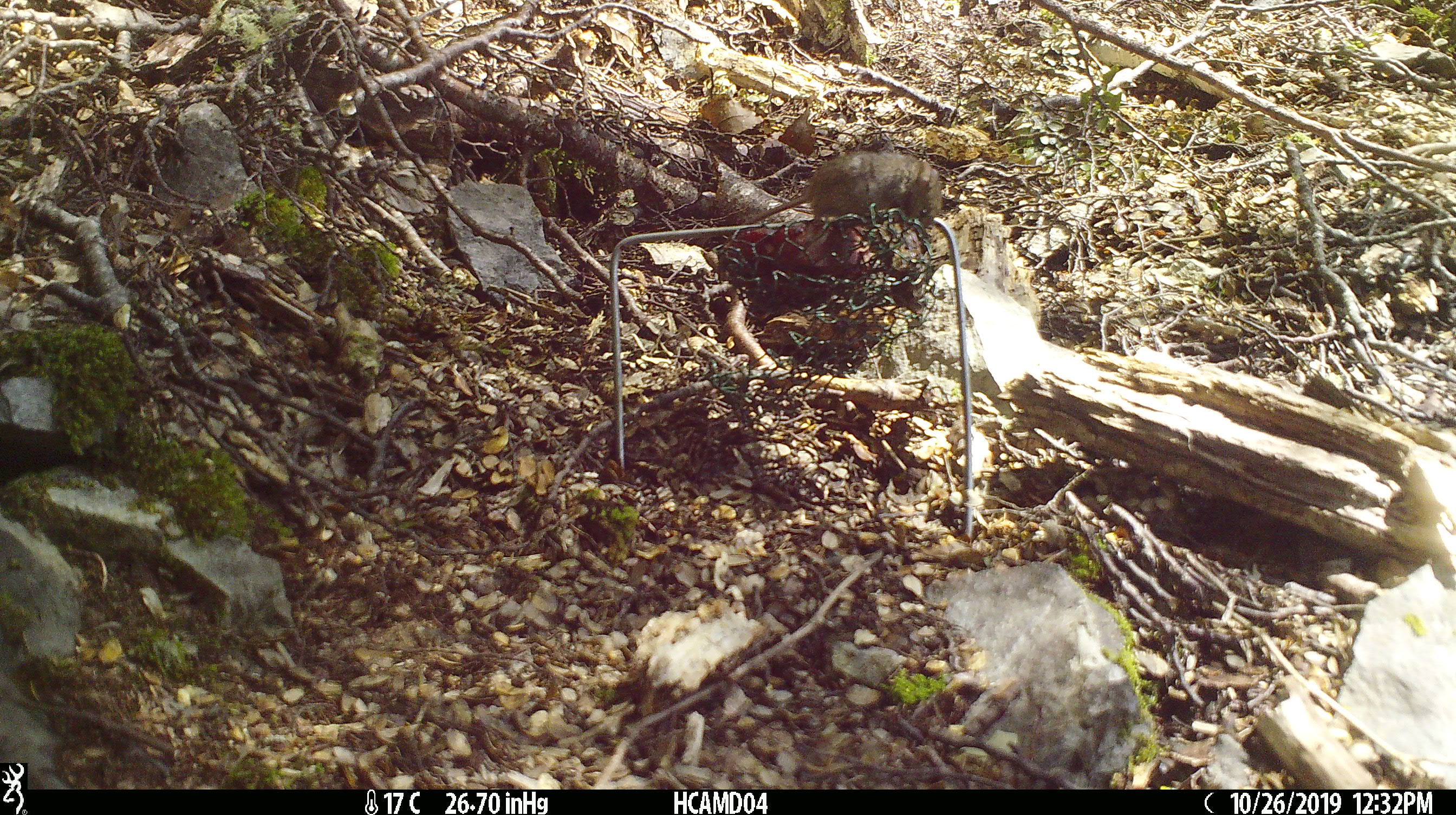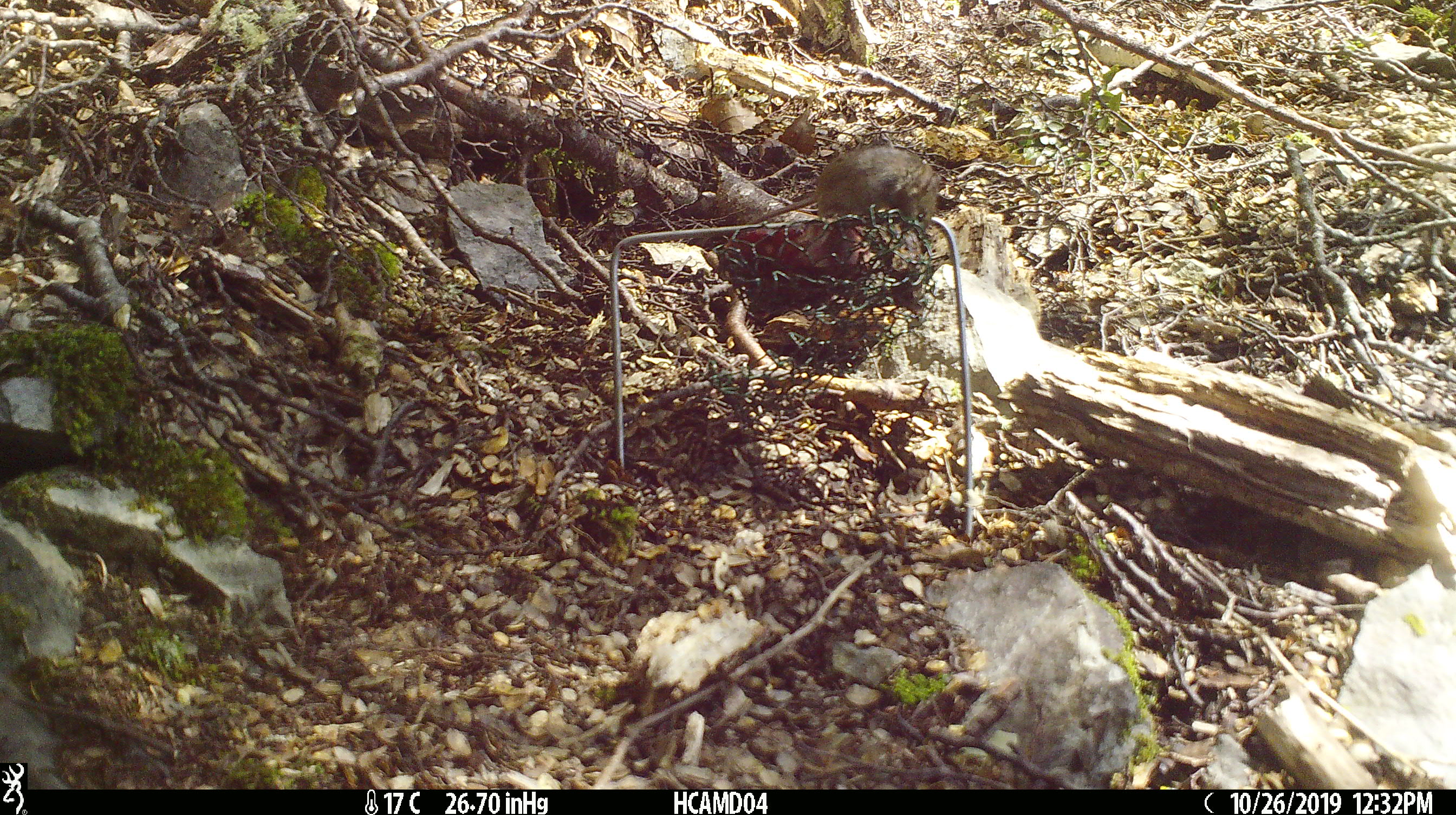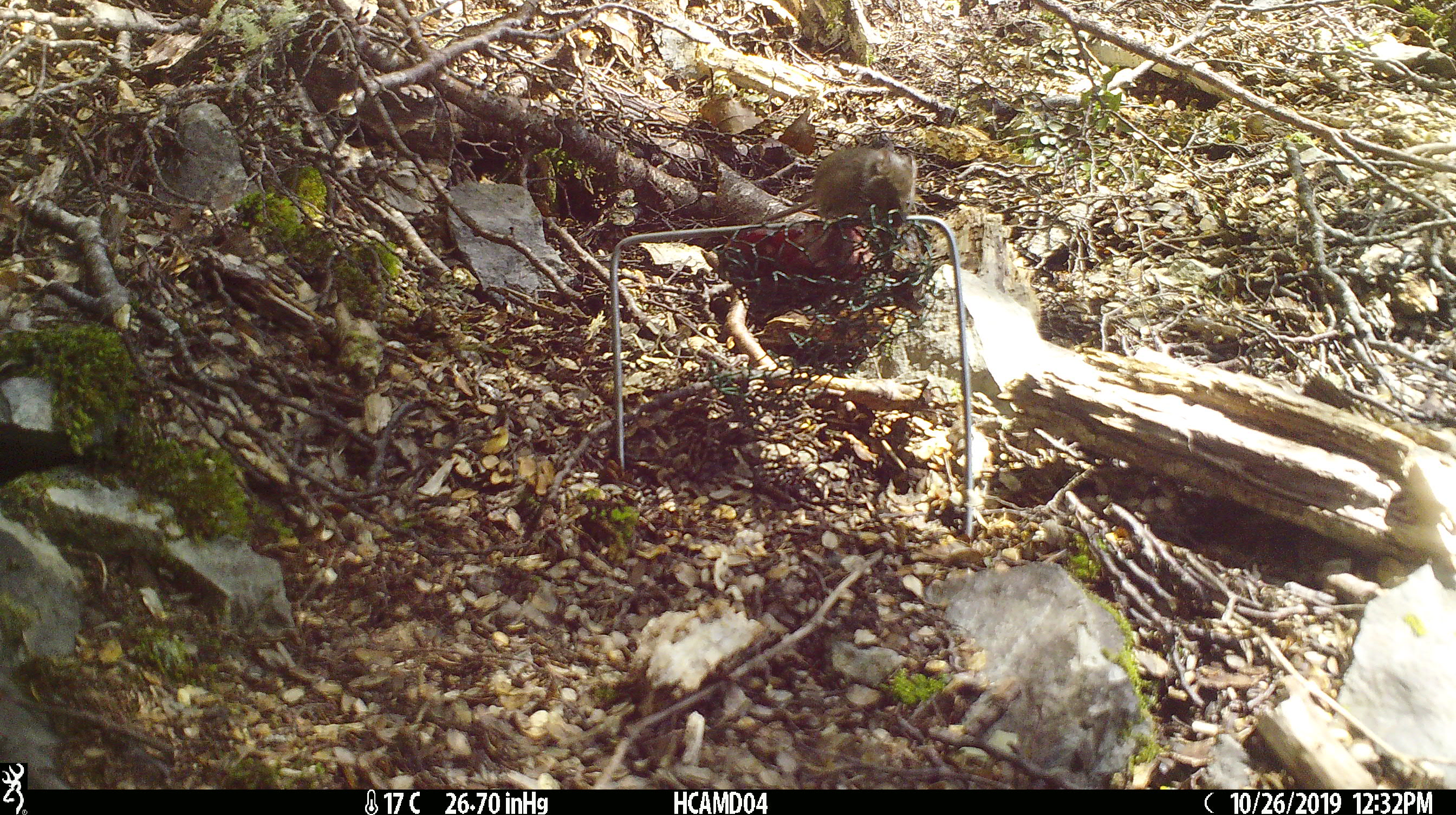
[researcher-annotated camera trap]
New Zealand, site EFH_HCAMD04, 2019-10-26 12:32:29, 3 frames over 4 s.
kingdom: Animalia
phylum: Chordata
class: Mammalia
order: Rodentia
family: Muridae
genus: Mus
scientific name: Mus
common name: mouse